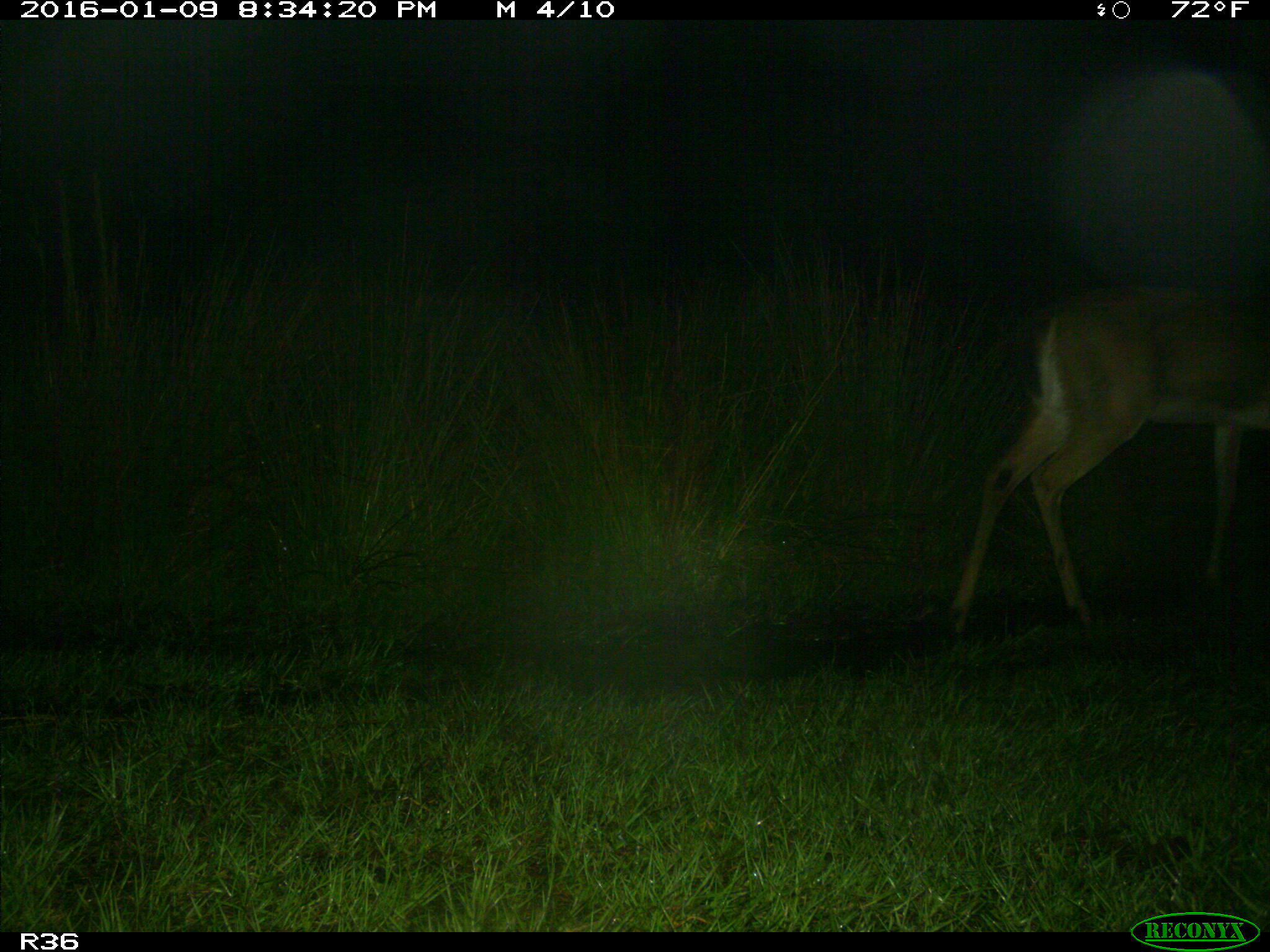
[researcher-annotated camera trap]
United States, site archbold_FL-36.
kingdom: Animalia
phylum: Chordata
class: Mammalia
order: Artiodactyla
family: Cervidae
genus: Odocoileus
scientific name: Odocoileus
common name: deer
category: unidentified deer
Unidentified deer (deer) (Odocoileus).